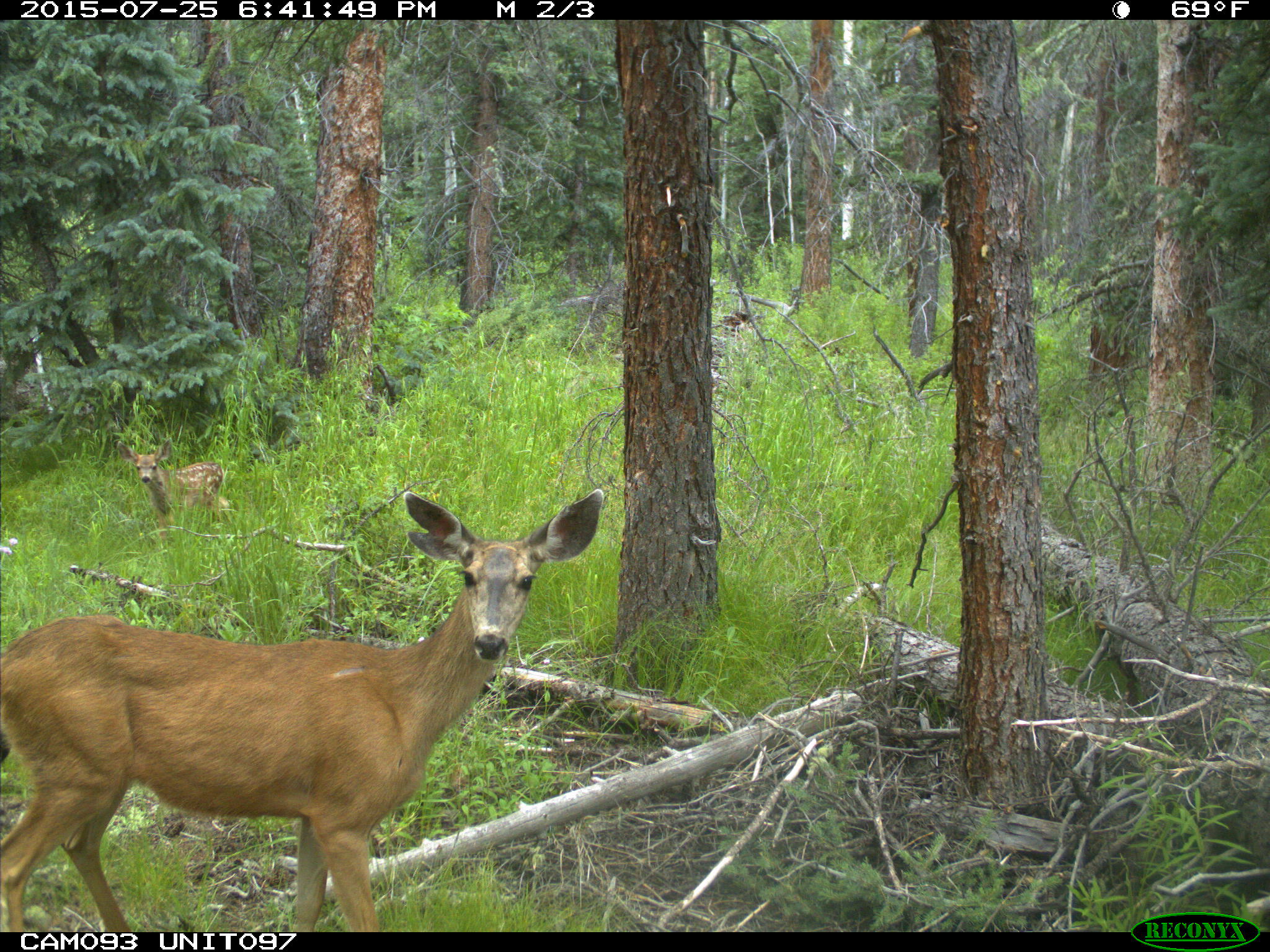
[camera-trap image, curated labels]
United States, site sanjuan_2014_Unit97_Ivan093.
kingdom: Animalia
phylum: Chordata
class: Mammalia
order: Artiodactyla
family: Cervidae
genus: Odocoileus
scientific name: Odocoileus hemionus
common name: mule deer